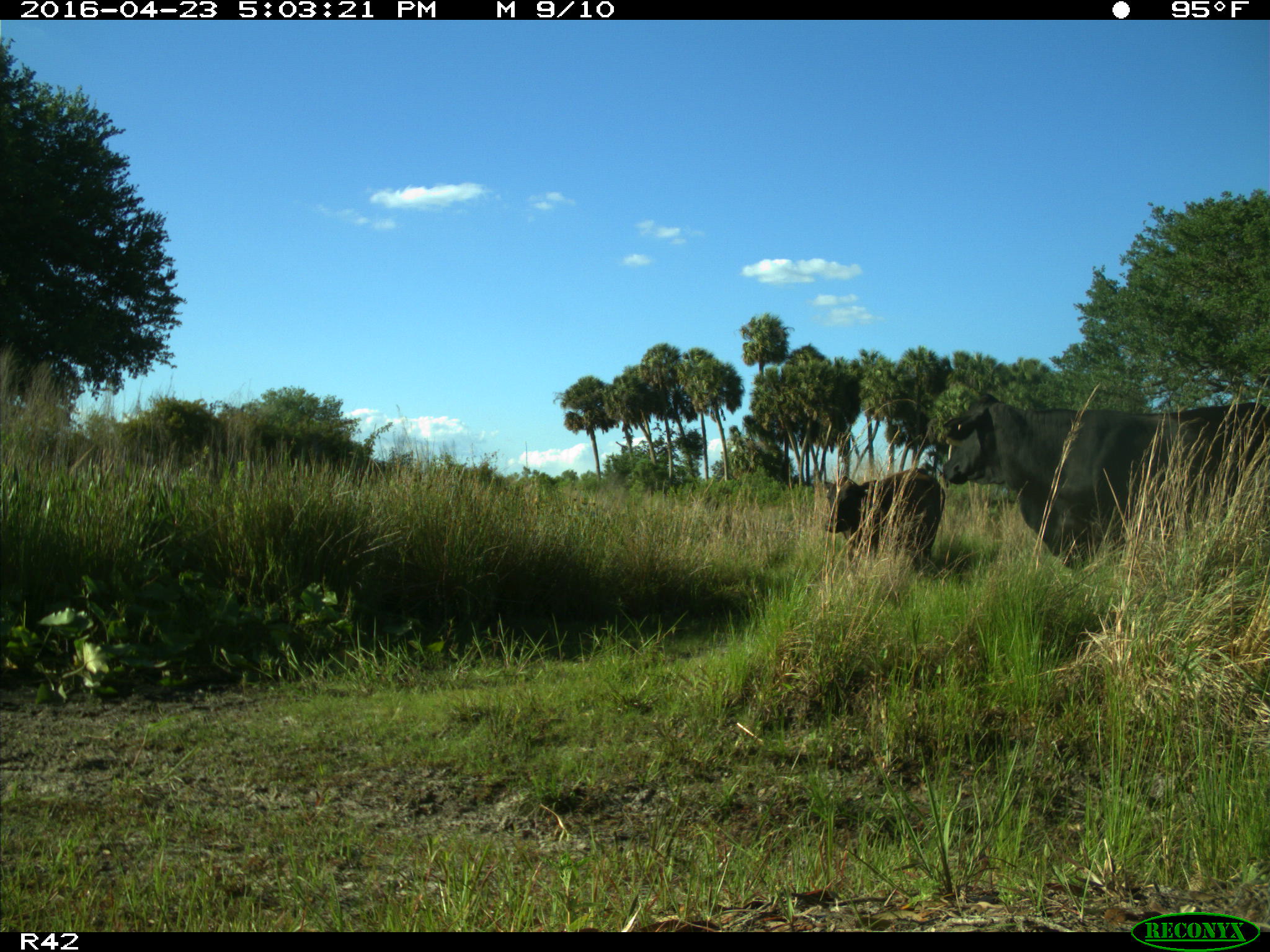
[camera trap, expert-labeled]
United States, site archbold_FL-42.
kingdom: Animalia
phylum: Chordata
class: Mammalia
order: Artiodactyla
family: Bovidae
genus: Bos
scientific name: Bos taurus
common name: domestic cow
Bos taurus (domestic cow).